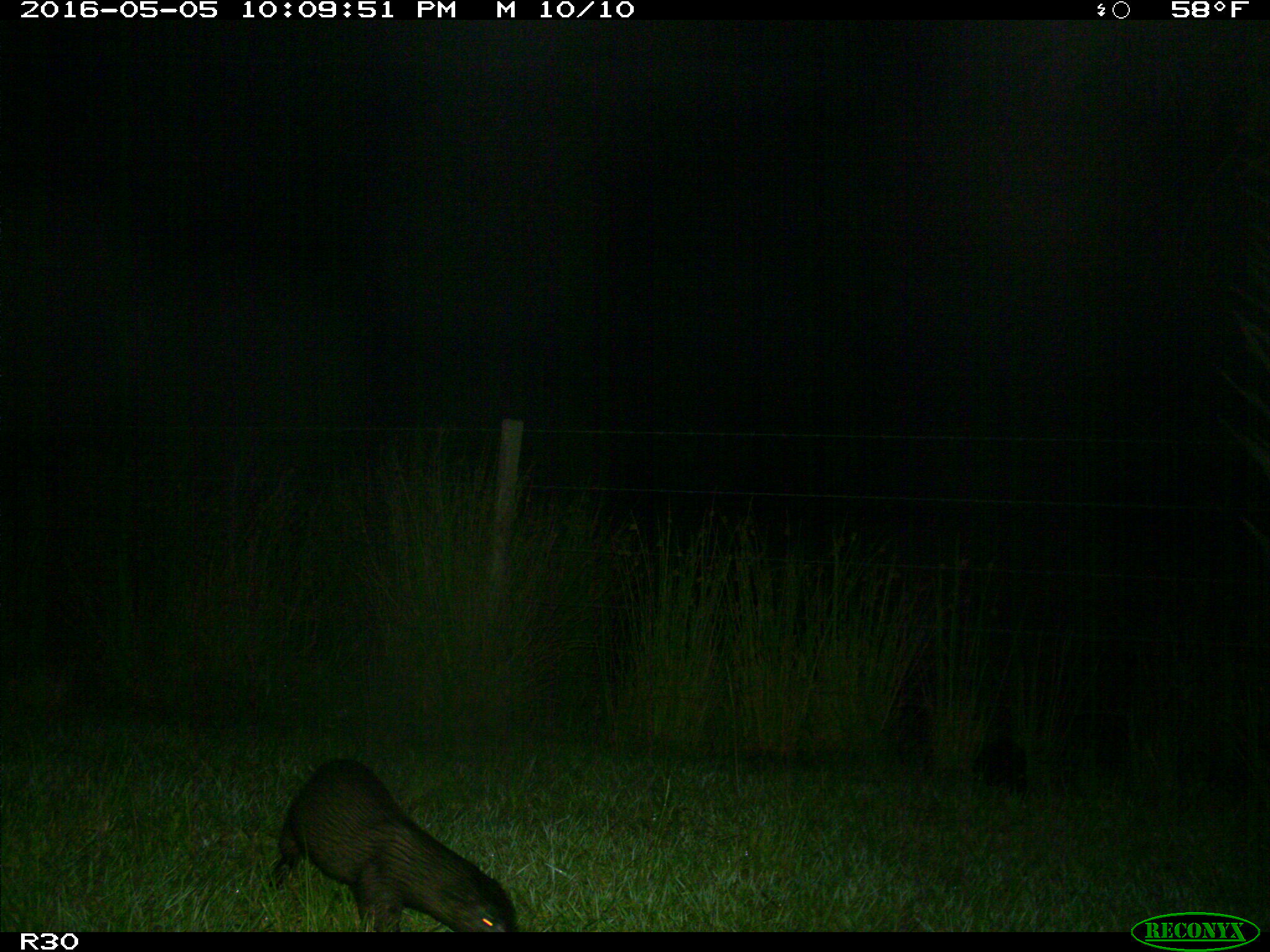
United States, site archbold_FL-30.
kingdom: Animalia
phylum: Chordata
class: Mammalia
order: Carnivora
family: Mustelidae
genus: Lontra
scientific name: Lontra canadensis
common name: north american river otter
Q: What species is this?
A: Lontra canadensis (north american river otter).